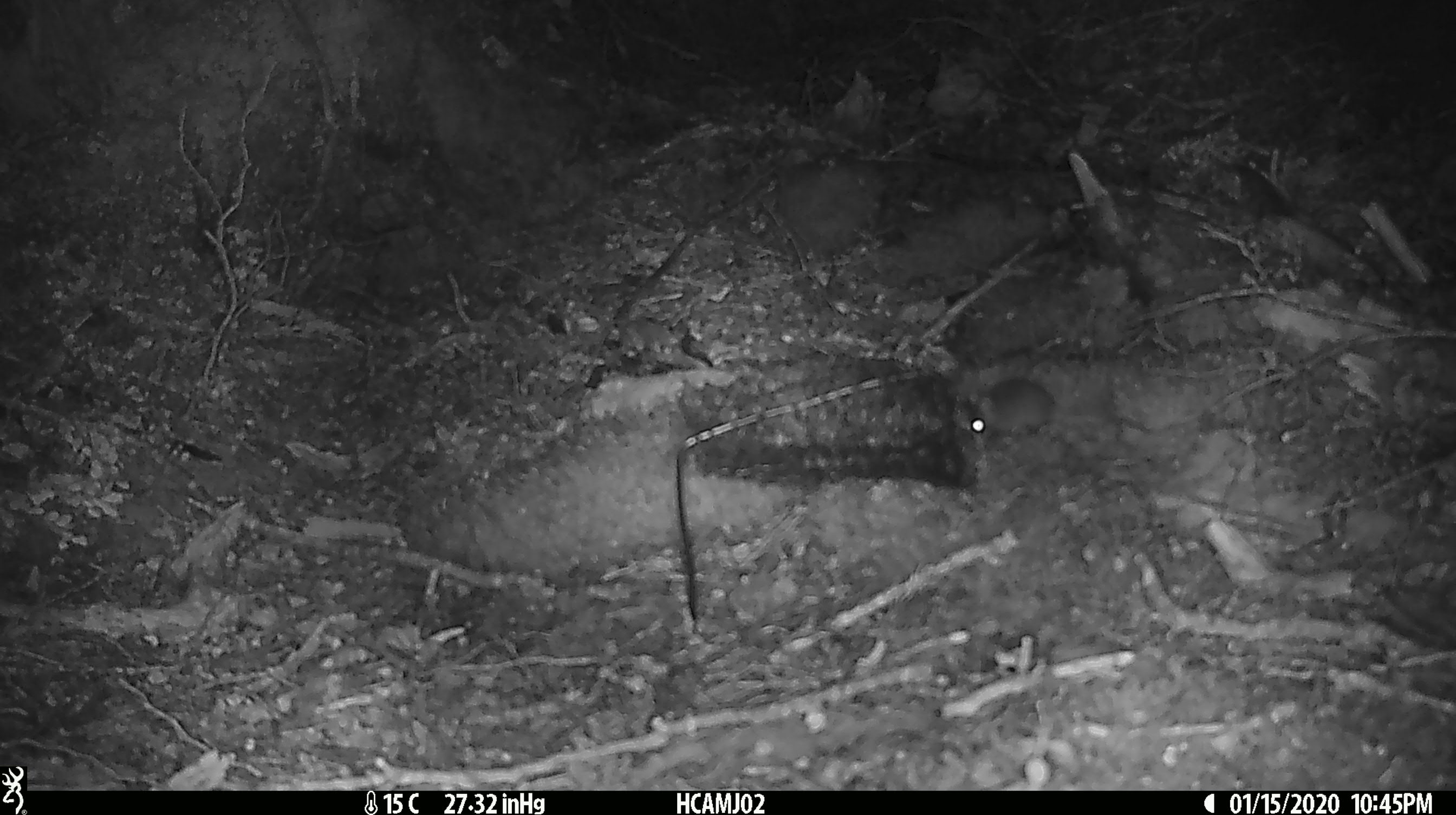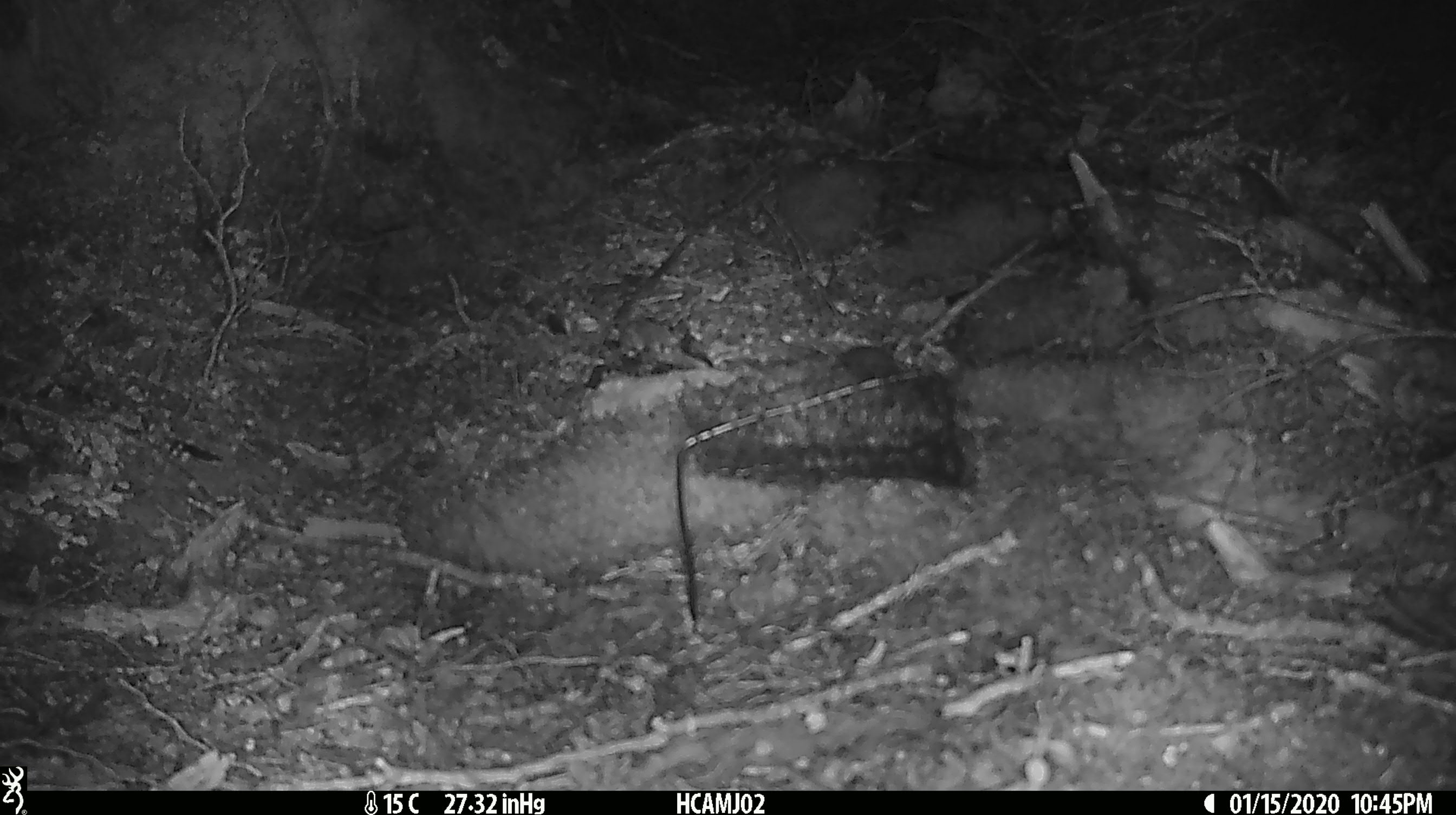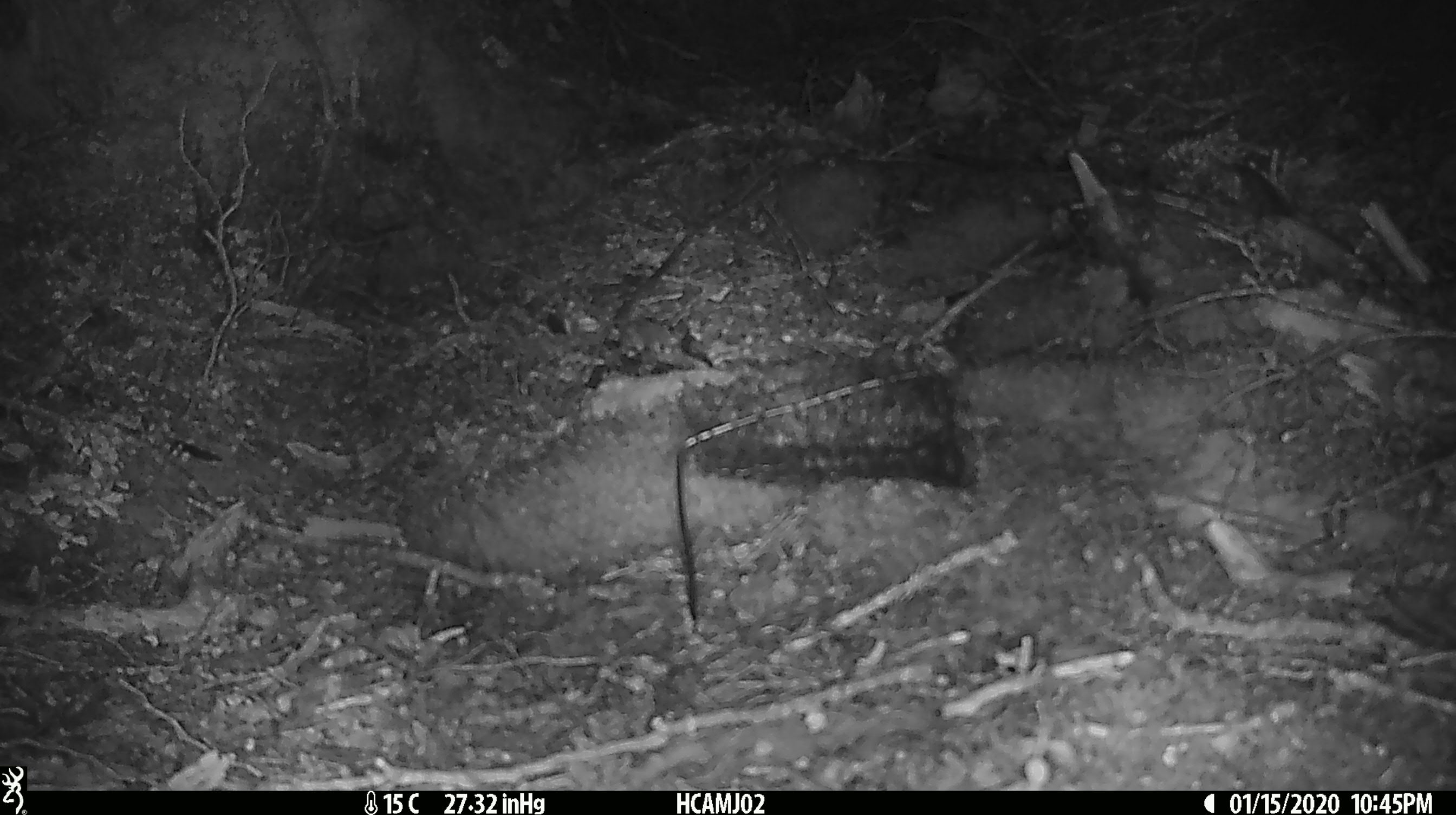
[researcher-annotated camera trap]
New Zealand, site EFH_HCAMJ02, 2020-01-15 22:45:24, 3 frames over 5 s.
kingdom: Animalia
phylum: Chordata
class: Mammalia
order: Rodentia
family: Muridae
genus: Mus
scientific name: Mus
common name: mouse